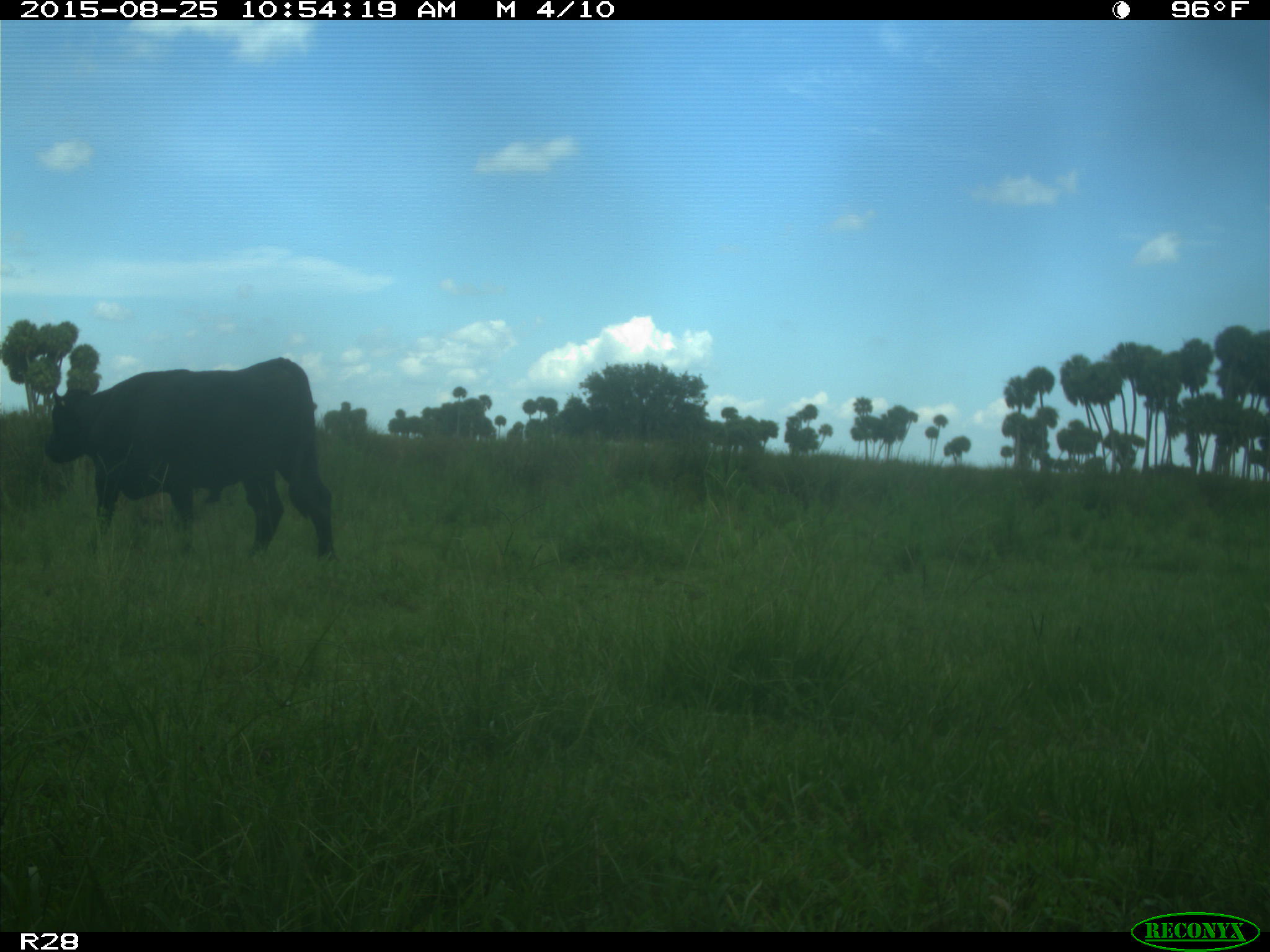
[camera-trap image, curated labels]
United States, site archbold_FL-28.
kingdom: Animalia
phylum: Chordata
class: Mammalia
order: Artiodactyla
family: Bovidae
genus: Bos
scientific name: Bos taurus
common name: domestic cow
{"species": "Bos taurus (domestic cow)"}